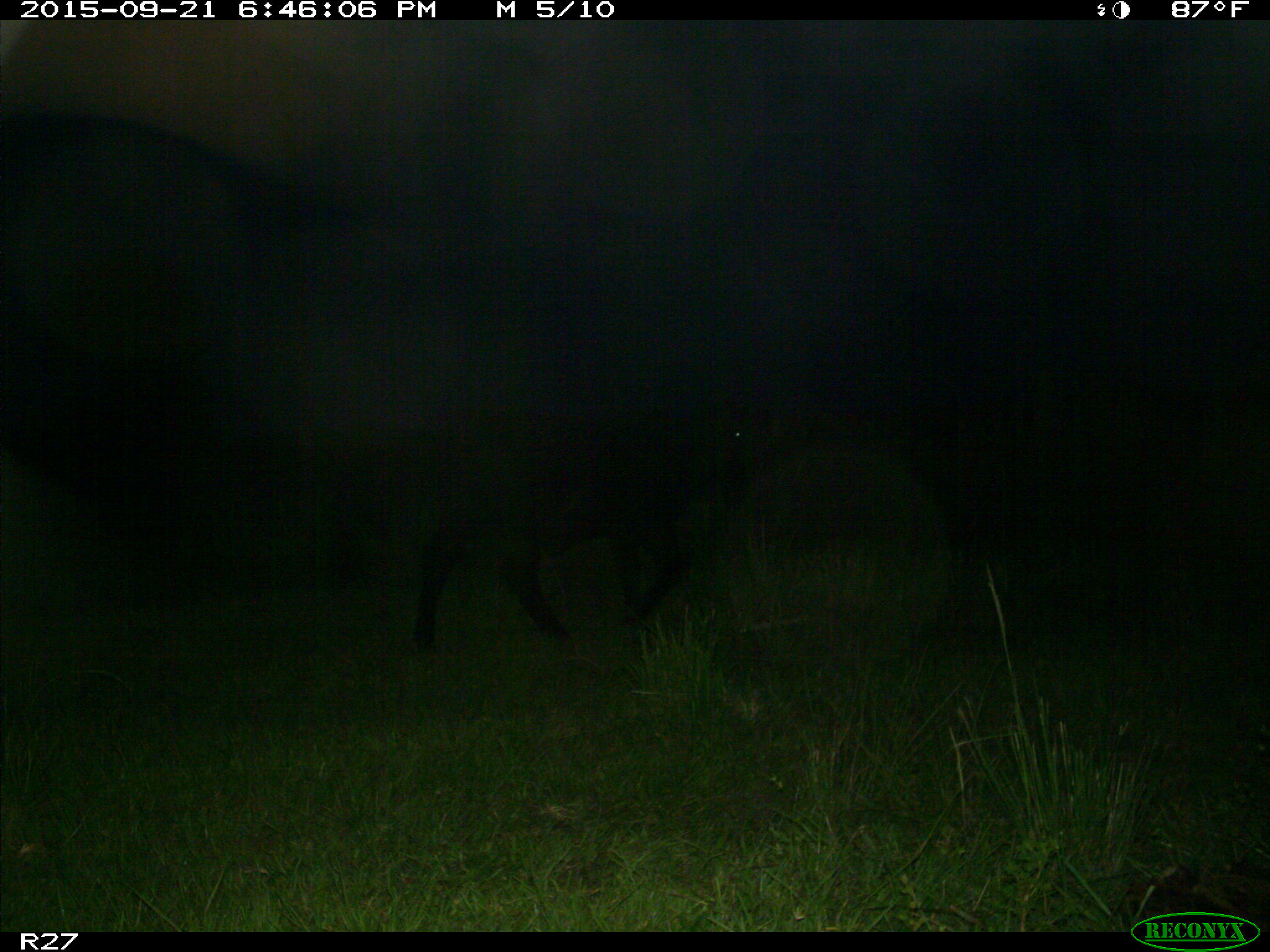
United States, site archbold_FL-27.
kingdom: Animalia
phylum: Chordata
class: Mammalia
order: Artiodactyla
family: Bovidae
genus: Bos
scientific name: Bos taurus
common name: domestic cow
Bos taurus (domestic cow).